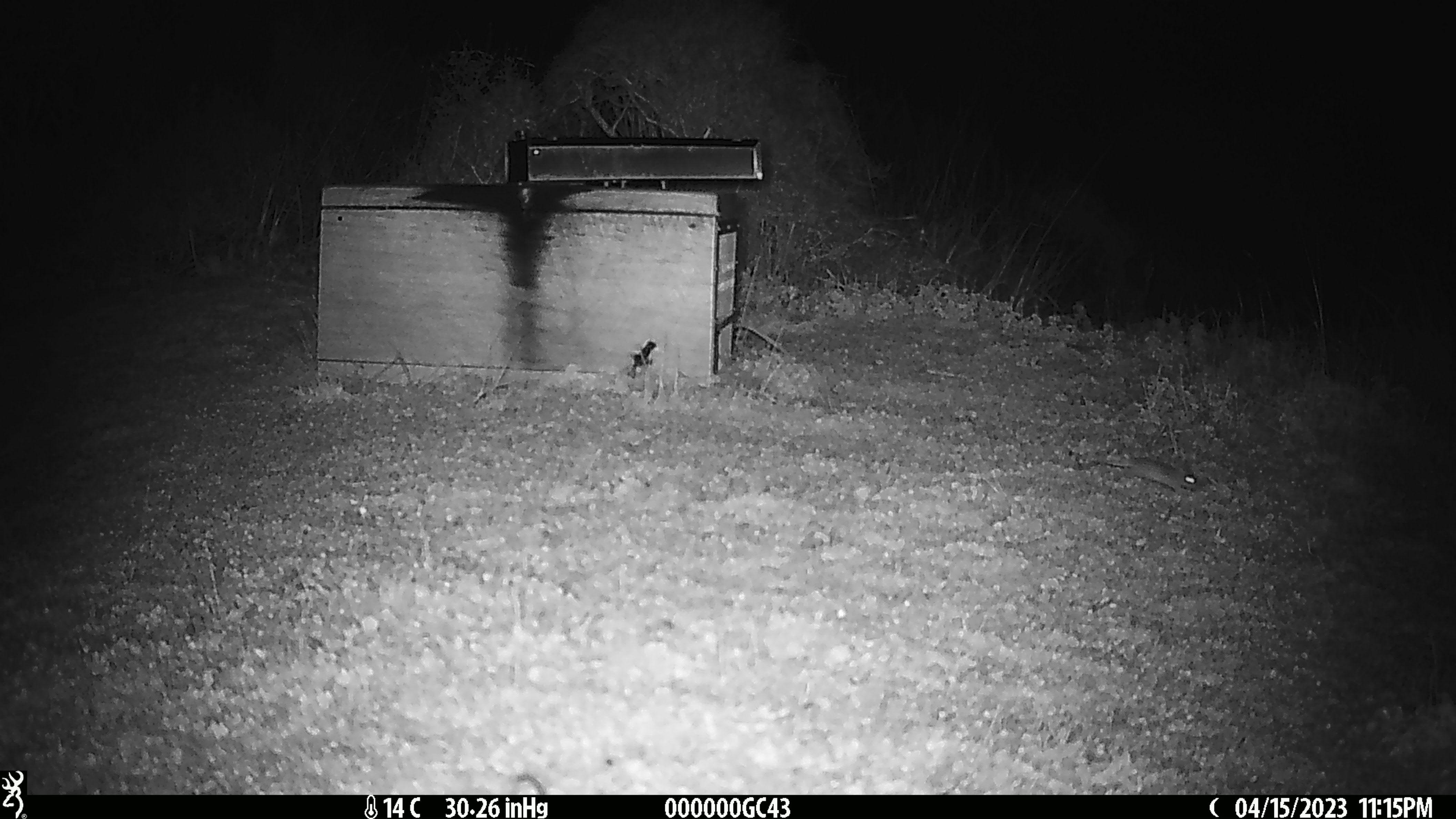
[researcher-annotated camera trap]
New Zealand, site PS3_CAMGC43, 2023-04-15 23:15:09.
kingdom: Animalia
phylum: Chordata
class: Mammalia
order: Rodentia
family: Muridae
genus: Mus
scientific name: Mus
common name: mouse